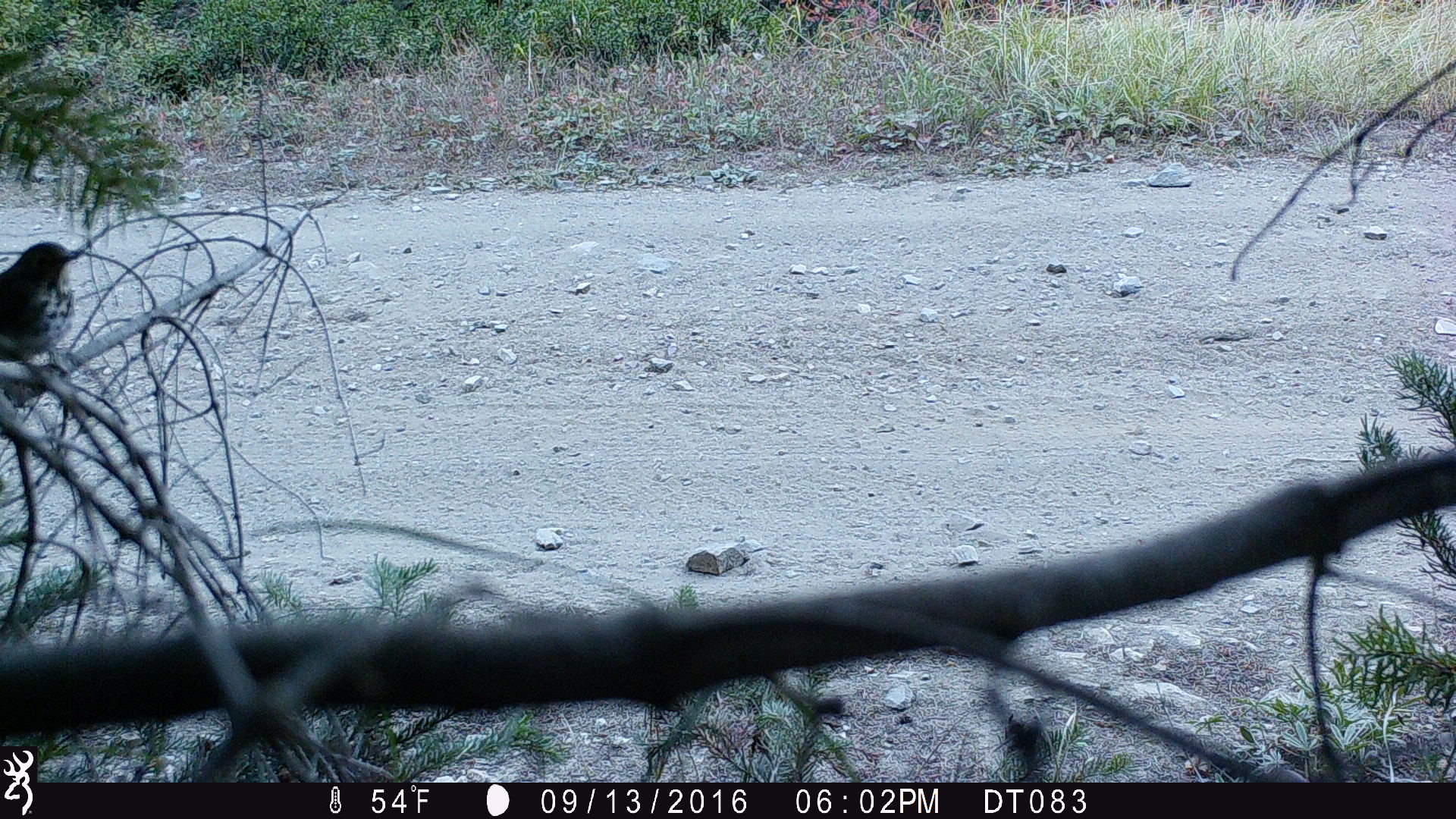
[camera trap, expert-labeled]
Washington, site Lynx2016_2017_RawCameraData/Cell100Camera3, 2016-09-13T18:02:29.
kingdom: Animalia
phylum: Chordata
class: Aves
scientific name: Aves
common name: birds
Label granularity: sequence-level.